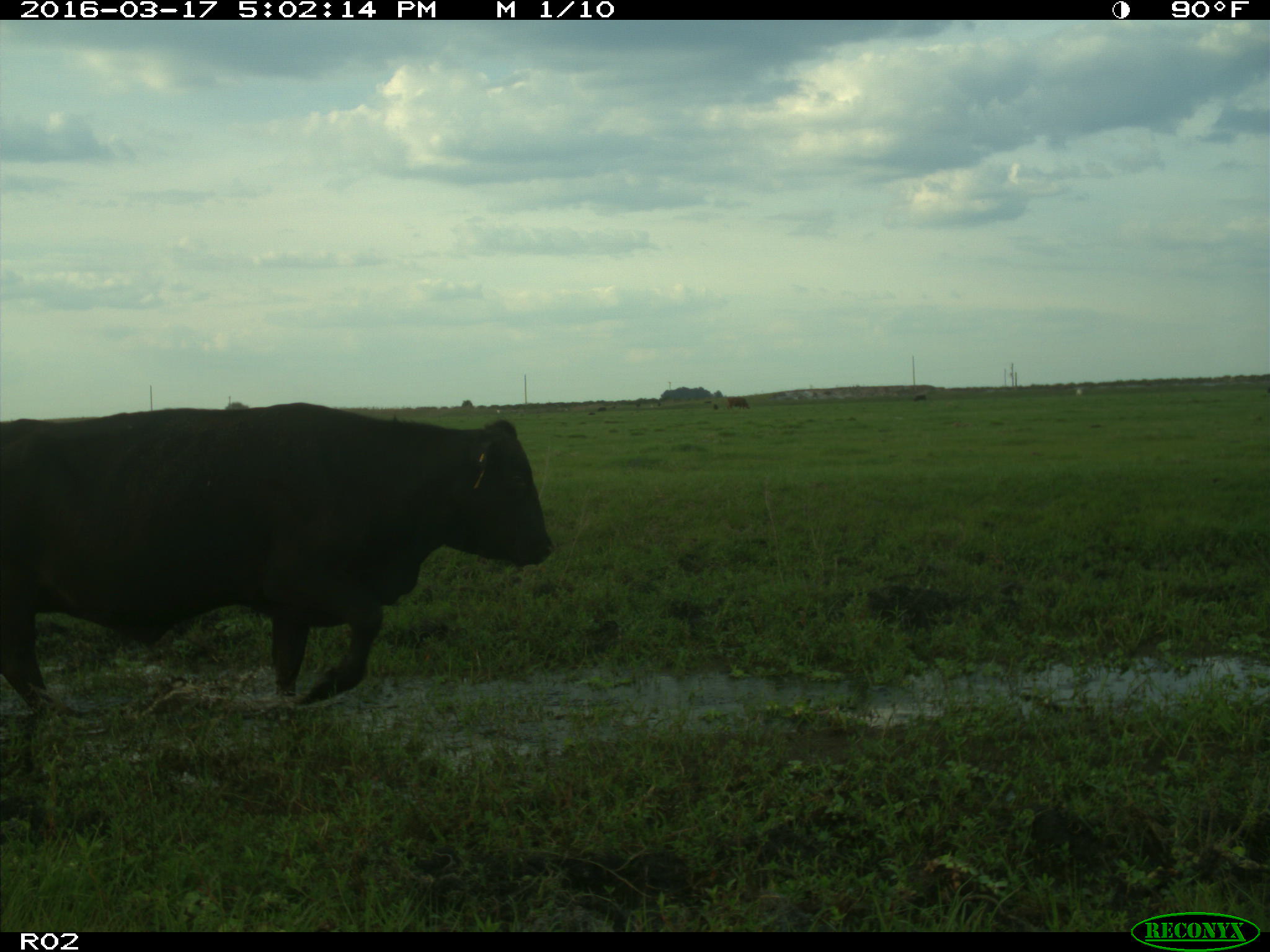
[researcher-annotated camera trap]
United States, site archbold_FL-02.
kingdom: Animalia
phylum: Chordata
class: Mammalia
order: Artiodactyla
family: Bovidae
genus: Bos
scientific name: Bos taurus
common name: domestic cow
Bos taurus (domestic cow).